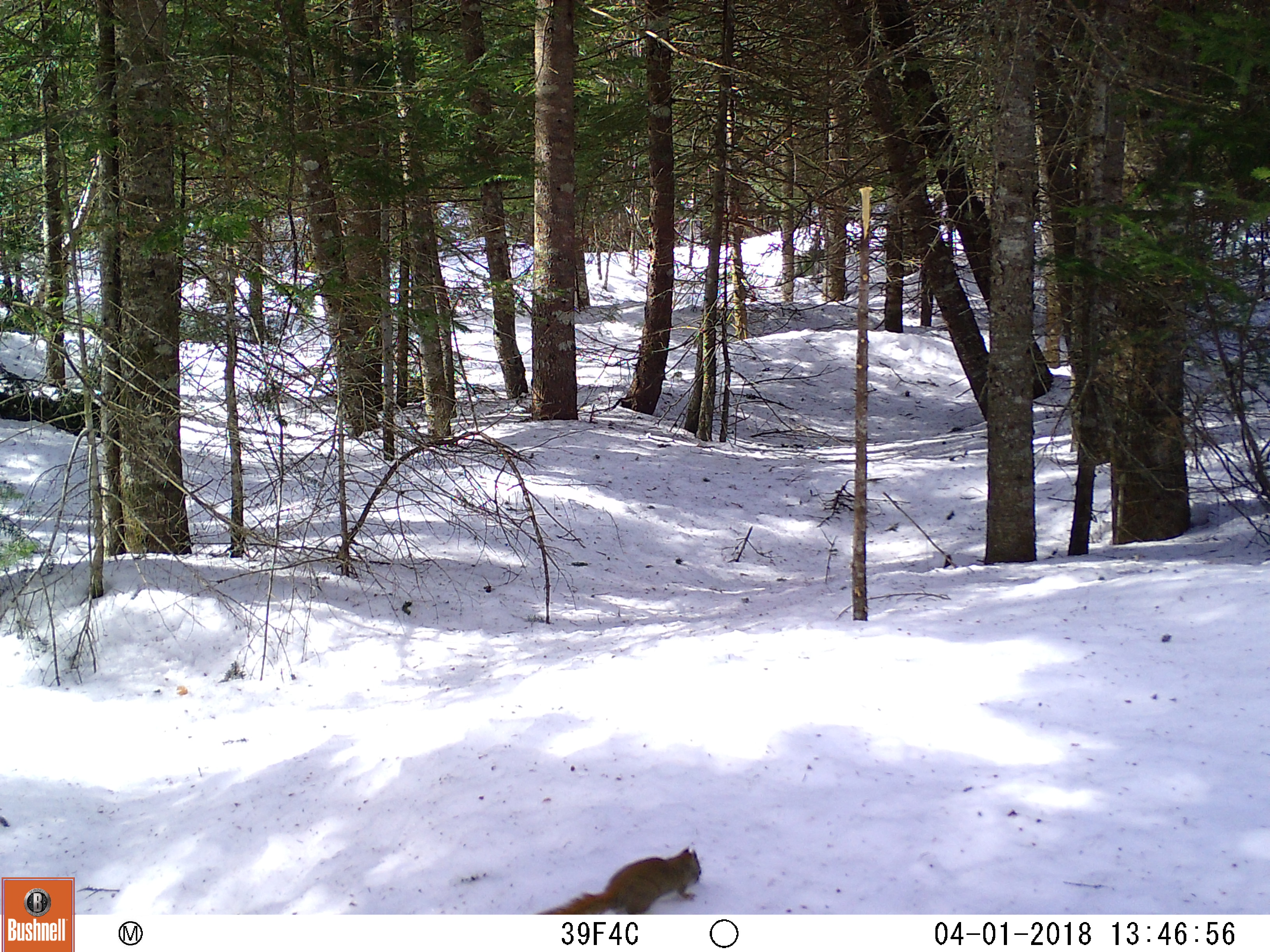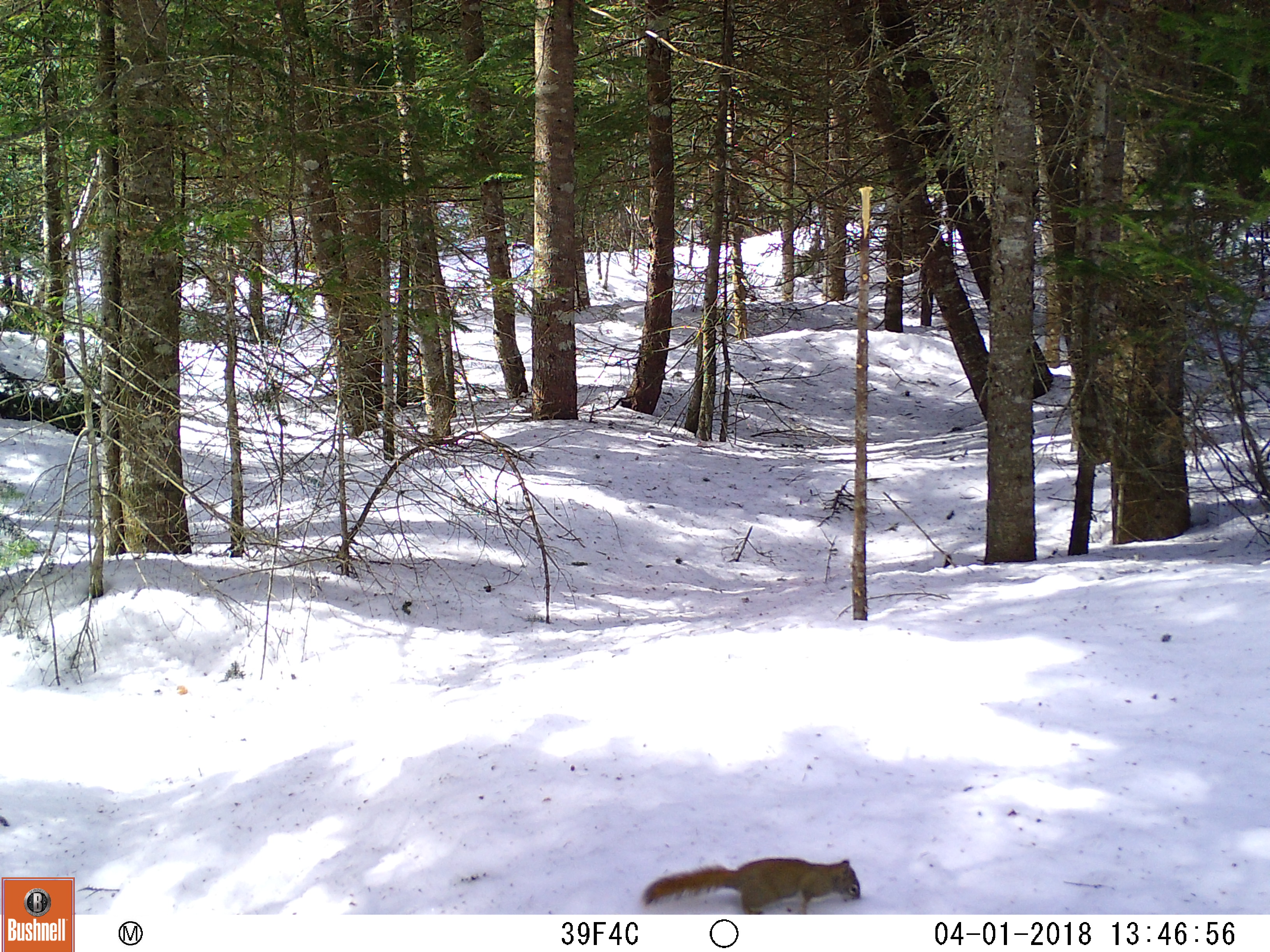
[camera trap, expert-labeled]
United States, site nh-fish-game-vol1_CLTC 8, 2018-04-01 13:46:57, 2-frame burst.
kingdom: Animalia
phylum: Chordata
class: Mammalia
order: Rodentia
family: Sciuridae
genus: Tamiasciurus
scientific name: Tamiasciurus hudsonicus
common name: red squirrel